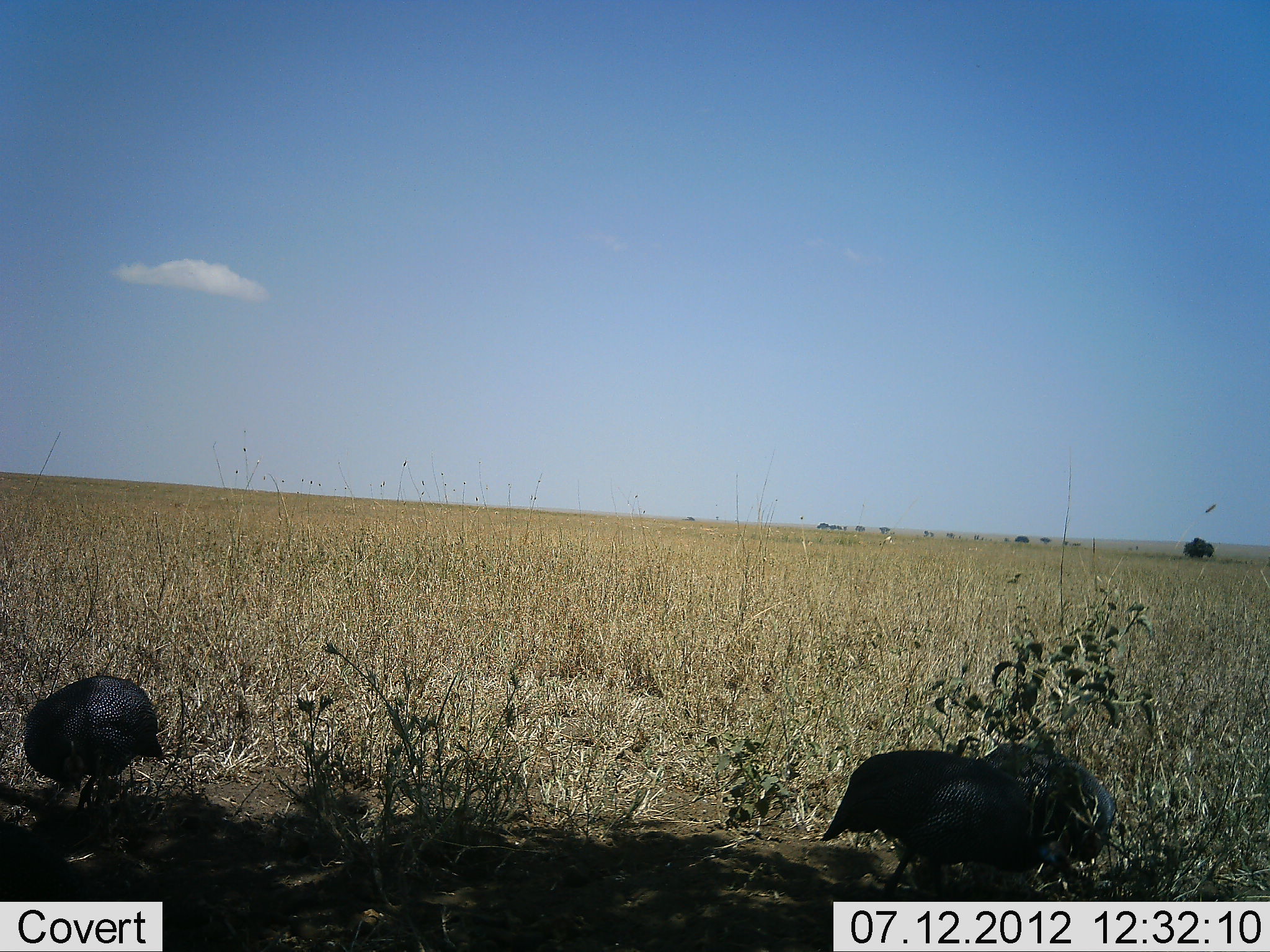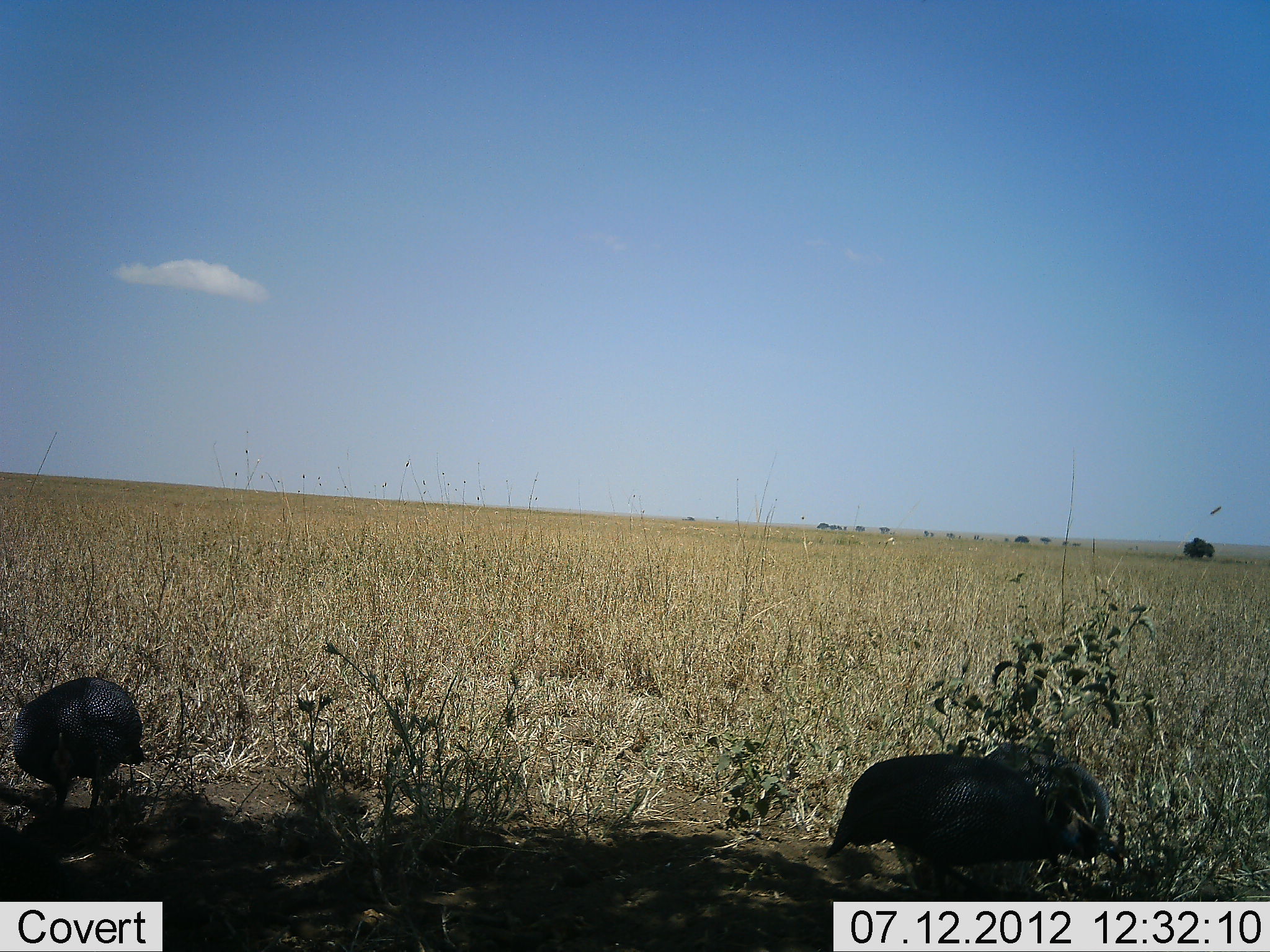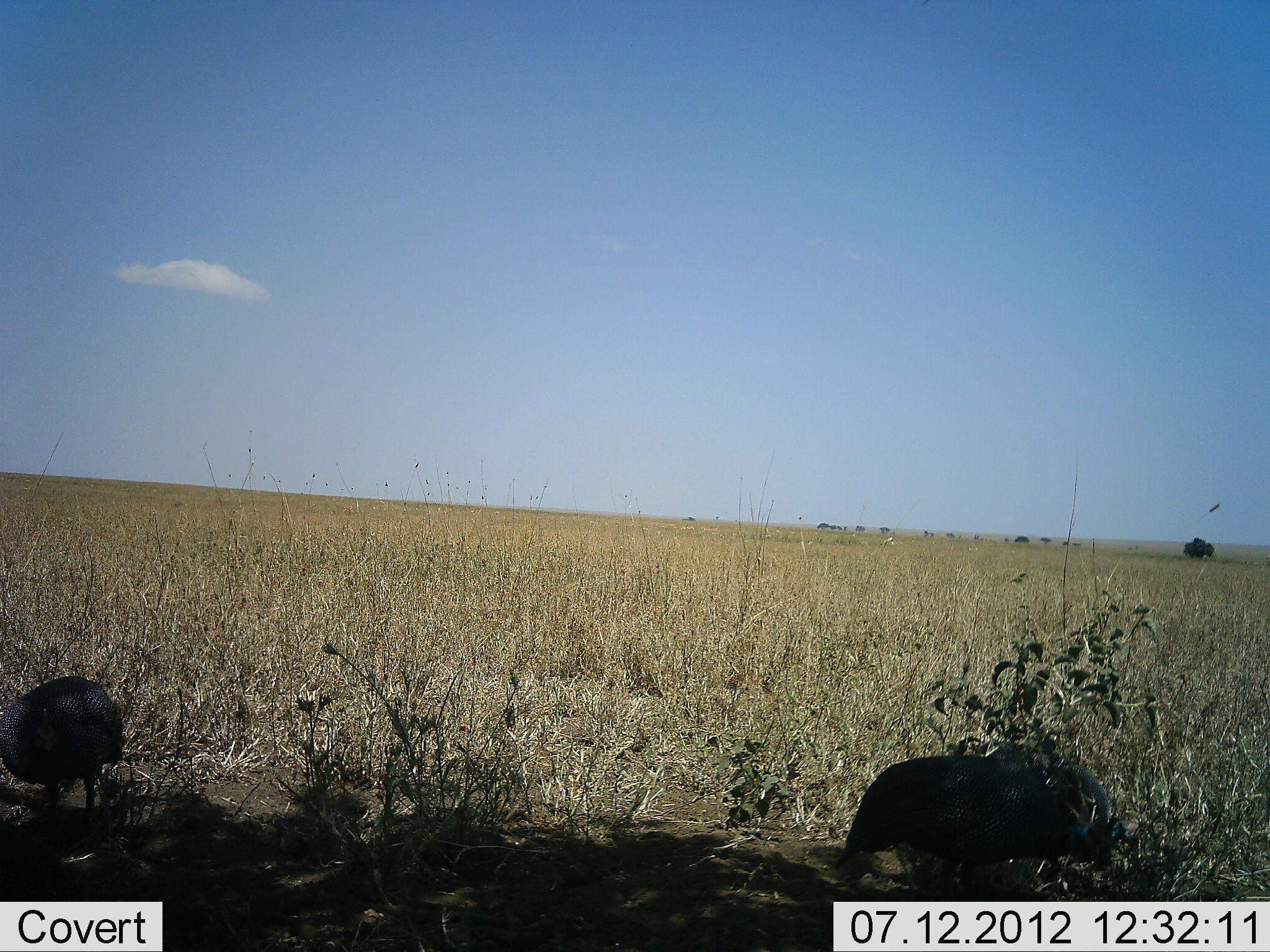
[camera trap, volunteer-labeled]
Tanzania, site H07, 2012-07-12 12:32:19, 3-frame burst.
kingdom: Animalia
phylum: Chordata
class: Aves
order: Galliformes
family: Numididae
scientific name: Numididae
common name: guinea fowl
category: guineafowl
Guineafowl (guinea fowl) (Numididae), count 3. Behavior (volunteer vote fractions): standing 20%, resting 0%, moving 30%, interacting 0%. Young present (vote fraction): 0%. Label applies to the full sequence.